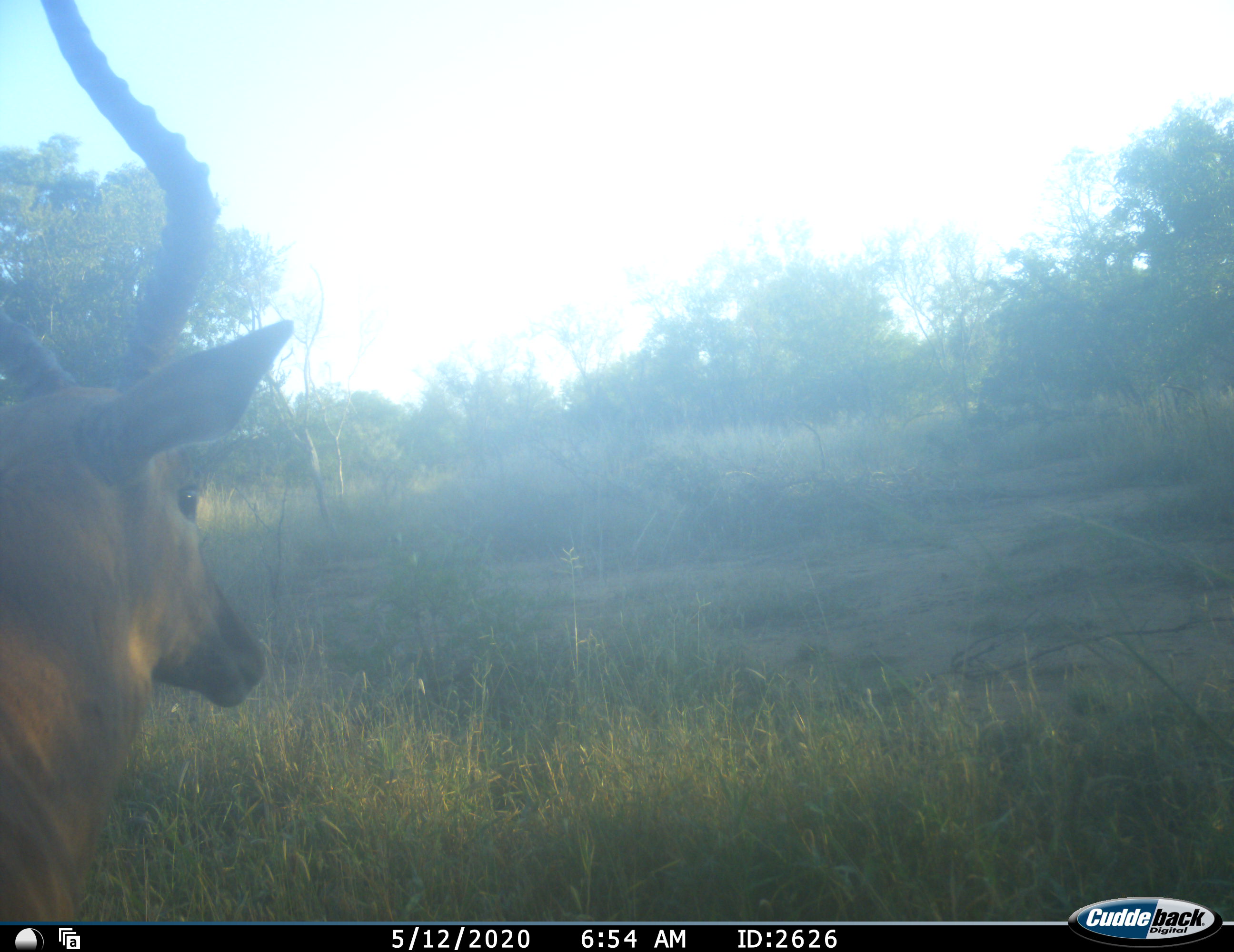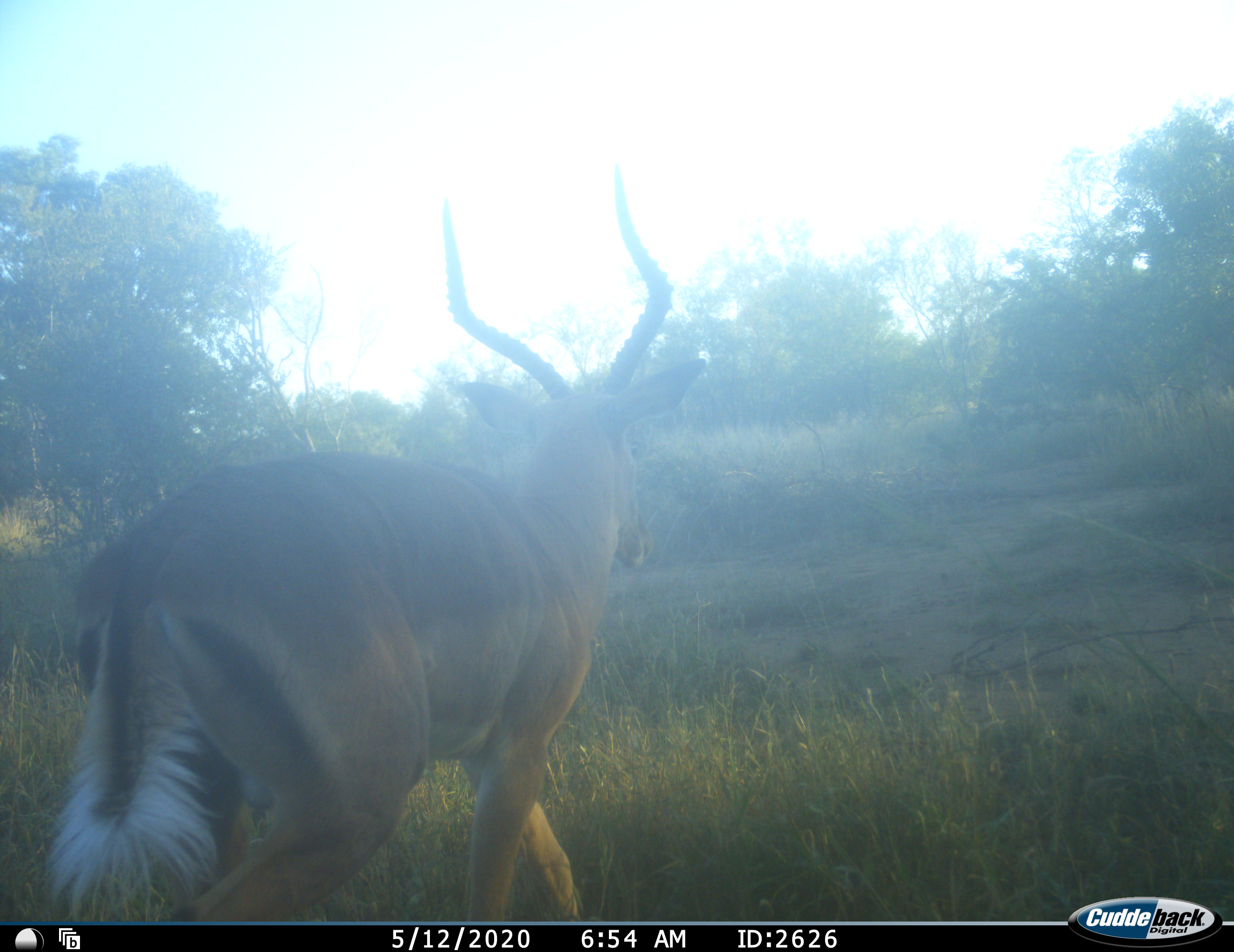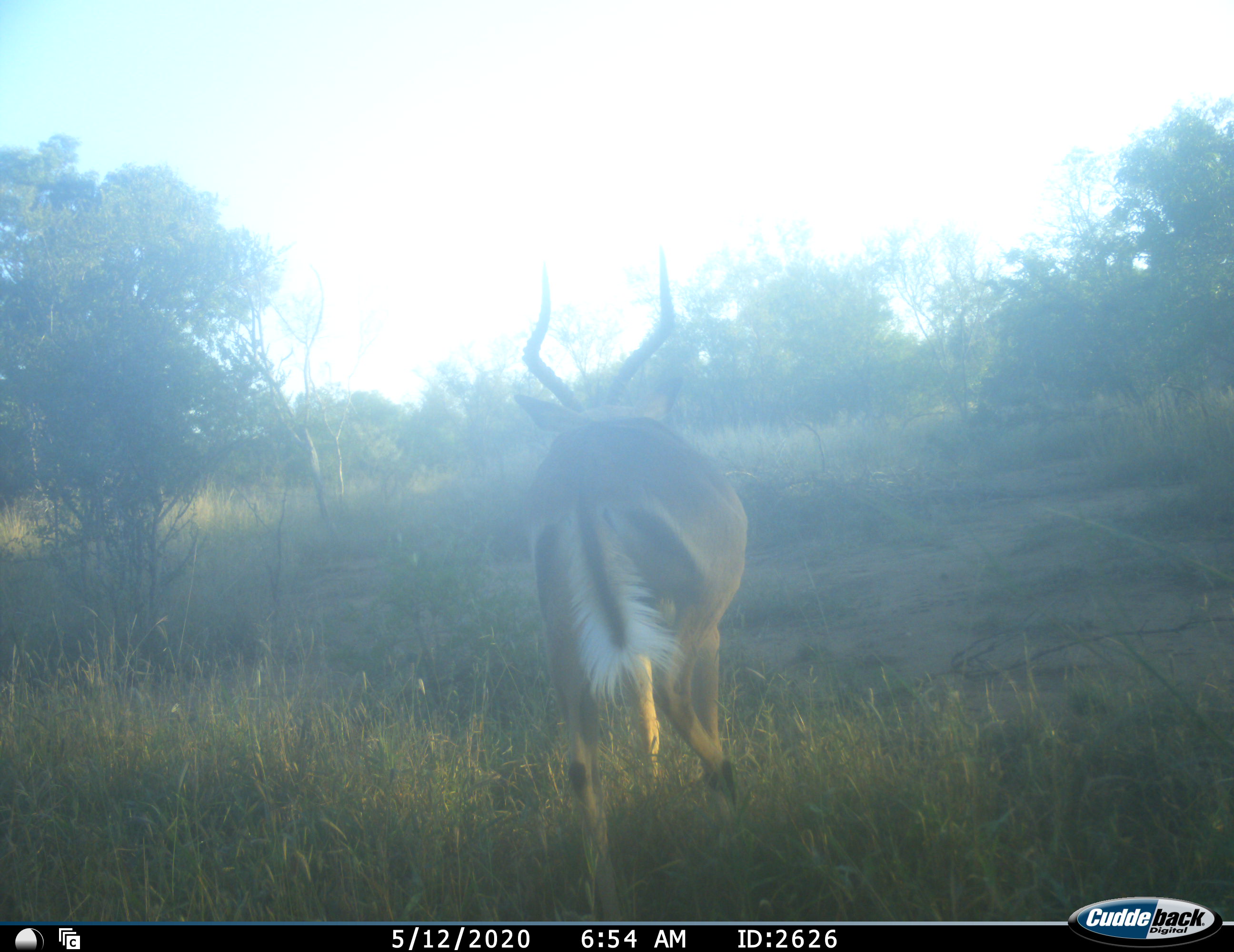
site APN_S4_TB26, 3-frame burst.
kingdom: Animalia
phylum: Chordata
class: Mammalia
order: Artiodactyla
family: Bovidae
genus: Aepyceros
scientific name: Aepyceros melampus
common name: impala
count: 1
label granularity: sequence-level